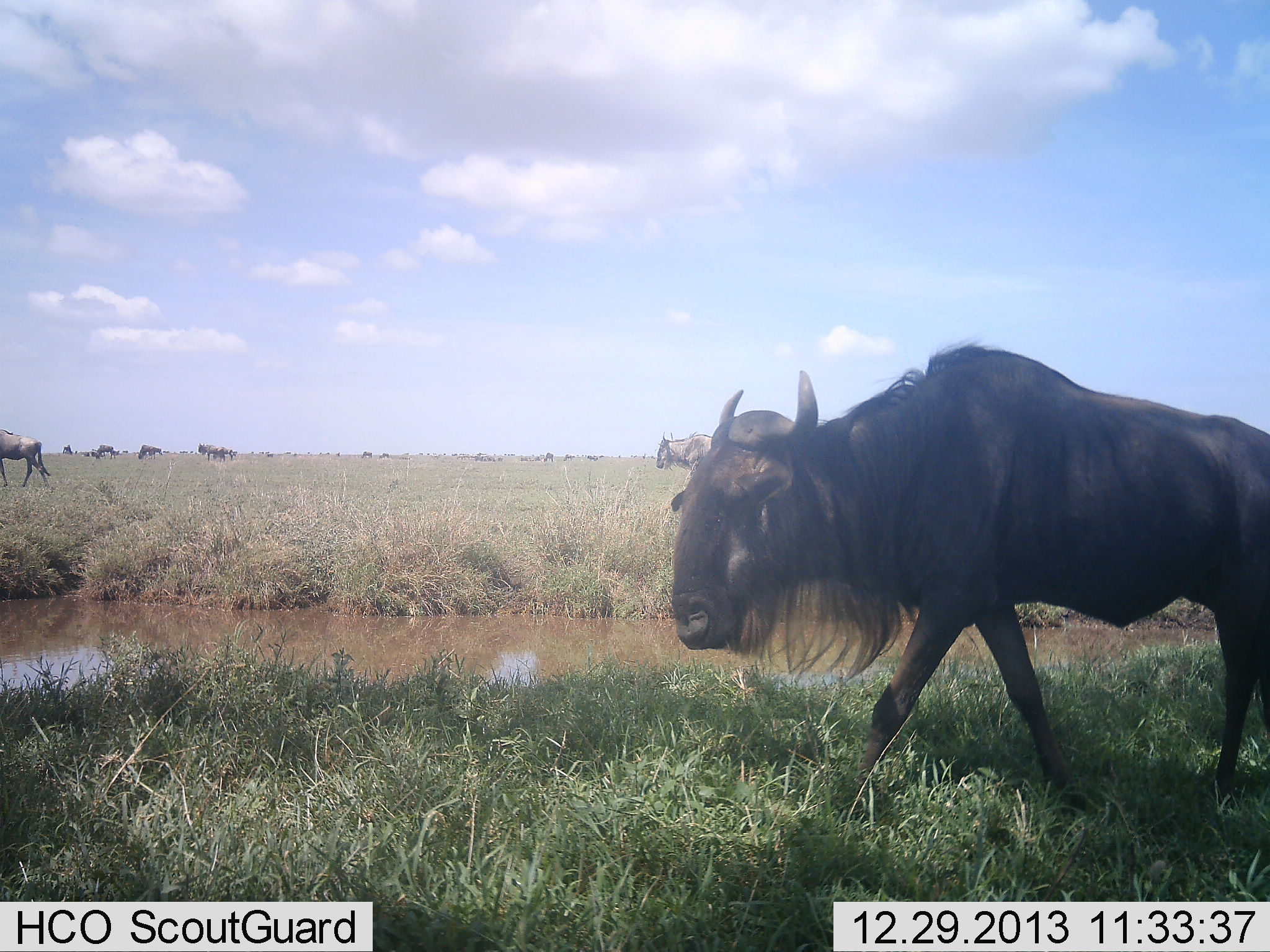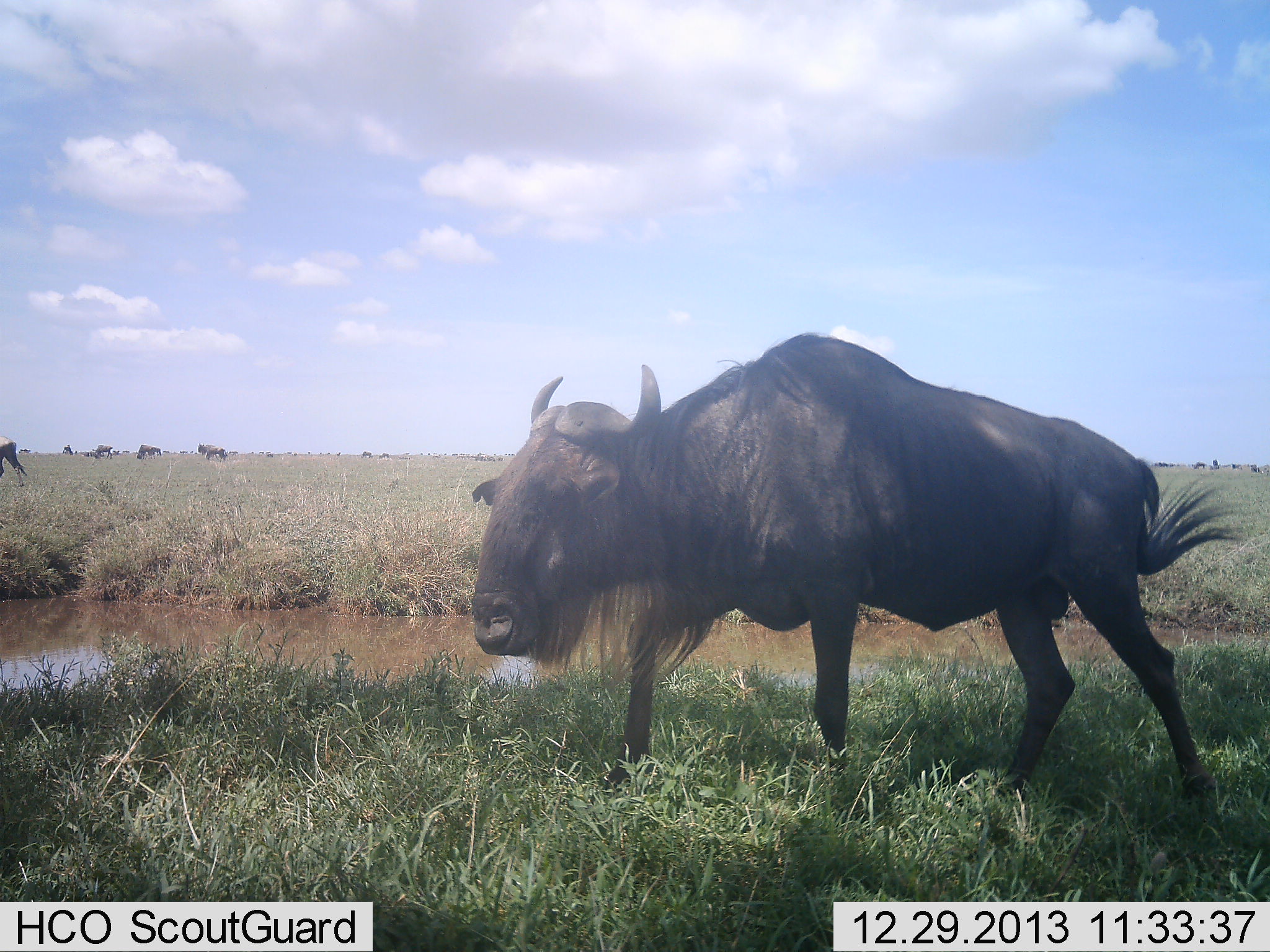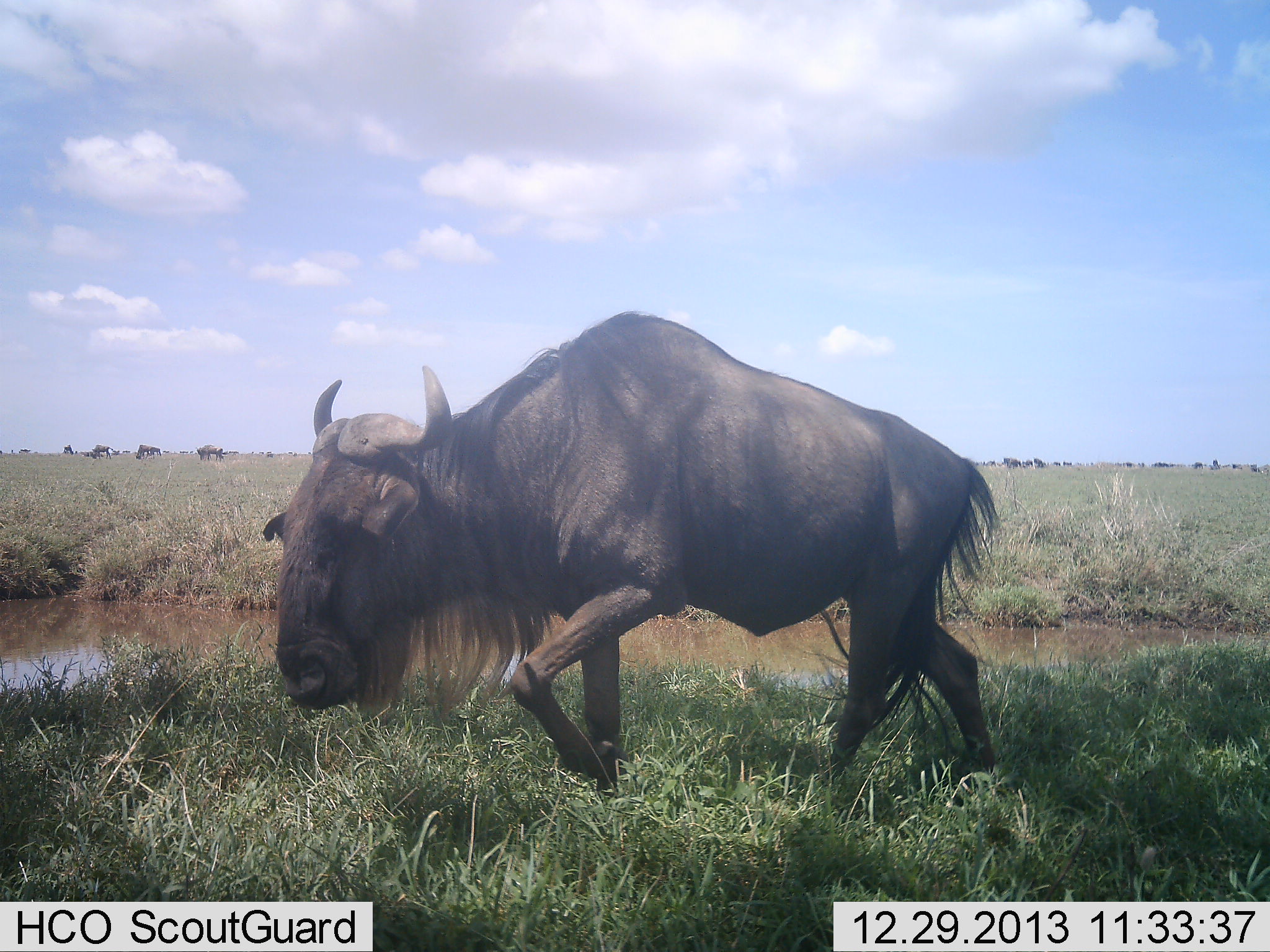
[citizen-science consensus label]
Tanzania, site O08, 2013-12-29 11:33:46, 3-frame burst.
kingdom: Animalia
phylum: Chordata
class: Mammalia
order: Artiodactyla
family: Bovidae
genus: Connochaetes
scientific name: Connochaetes taurinus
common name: blue wildebeest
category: wildebeest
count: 11-50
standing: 40%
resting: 0%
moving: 100%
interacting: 0%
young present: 0%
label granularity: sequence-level